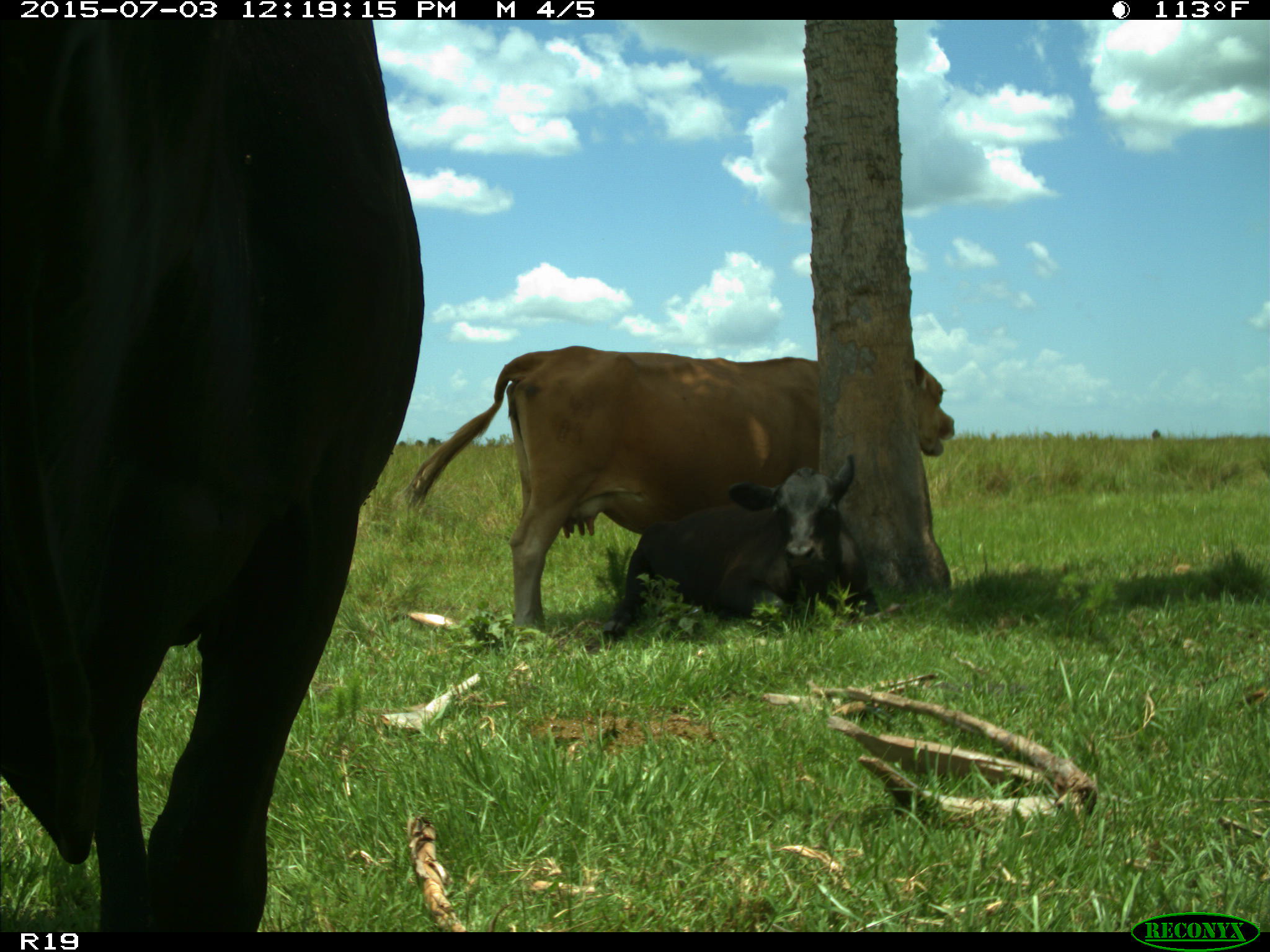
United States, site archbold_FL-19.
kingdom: Animalia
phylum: Chordata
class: Mammalia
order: Artiodactyla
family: Bovidae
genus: Bos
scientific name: Bos taurus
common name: domestic cow